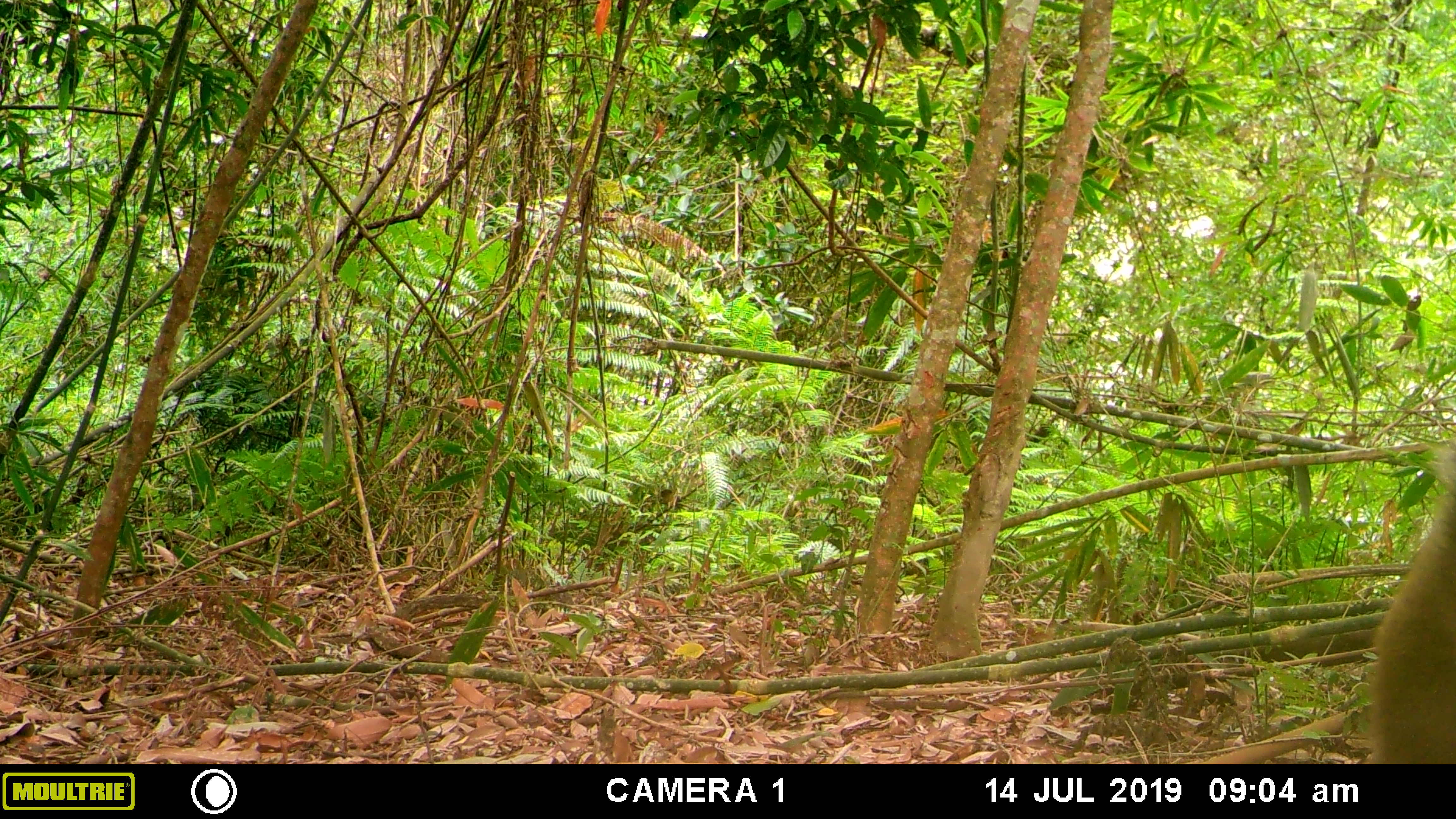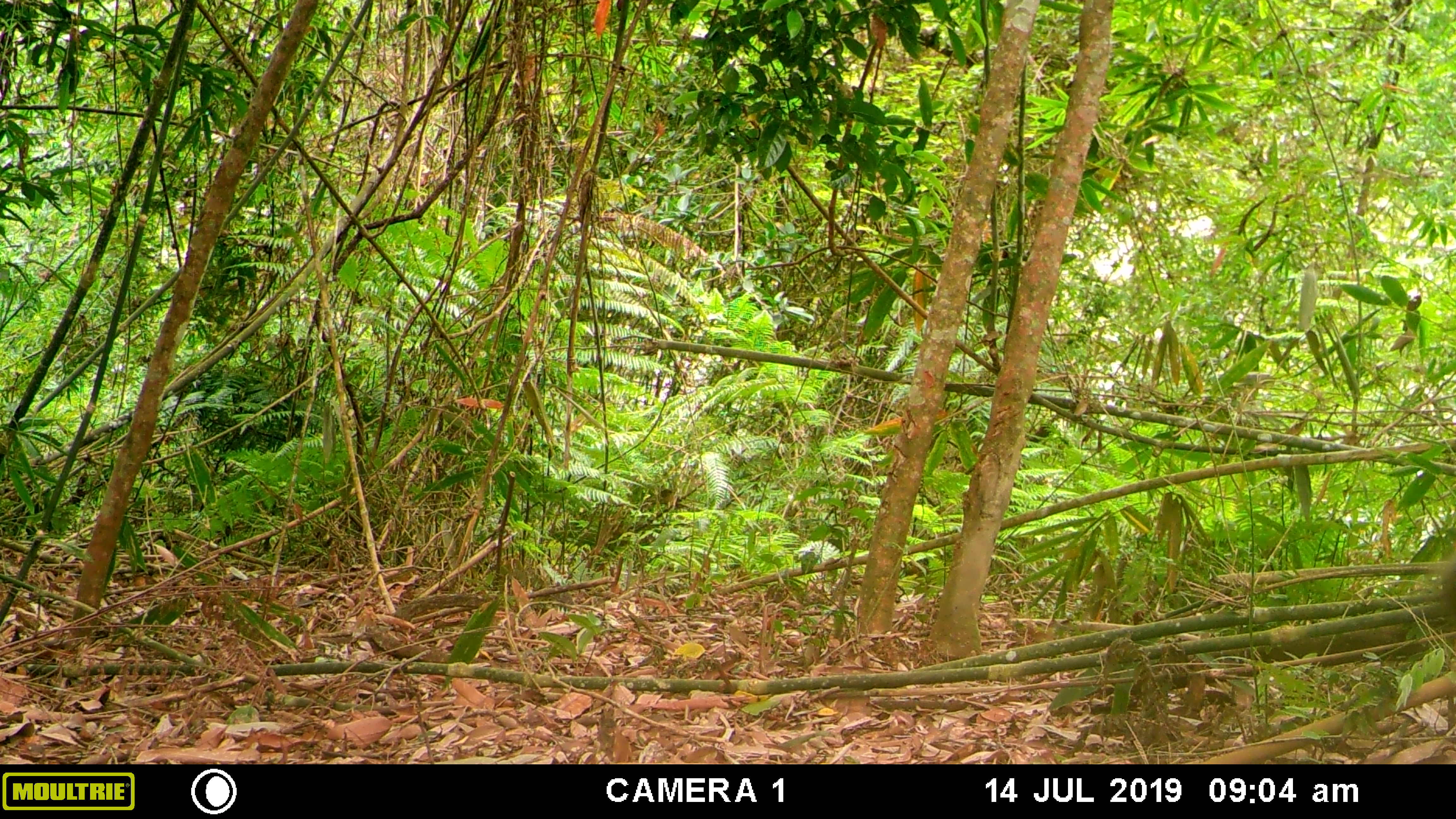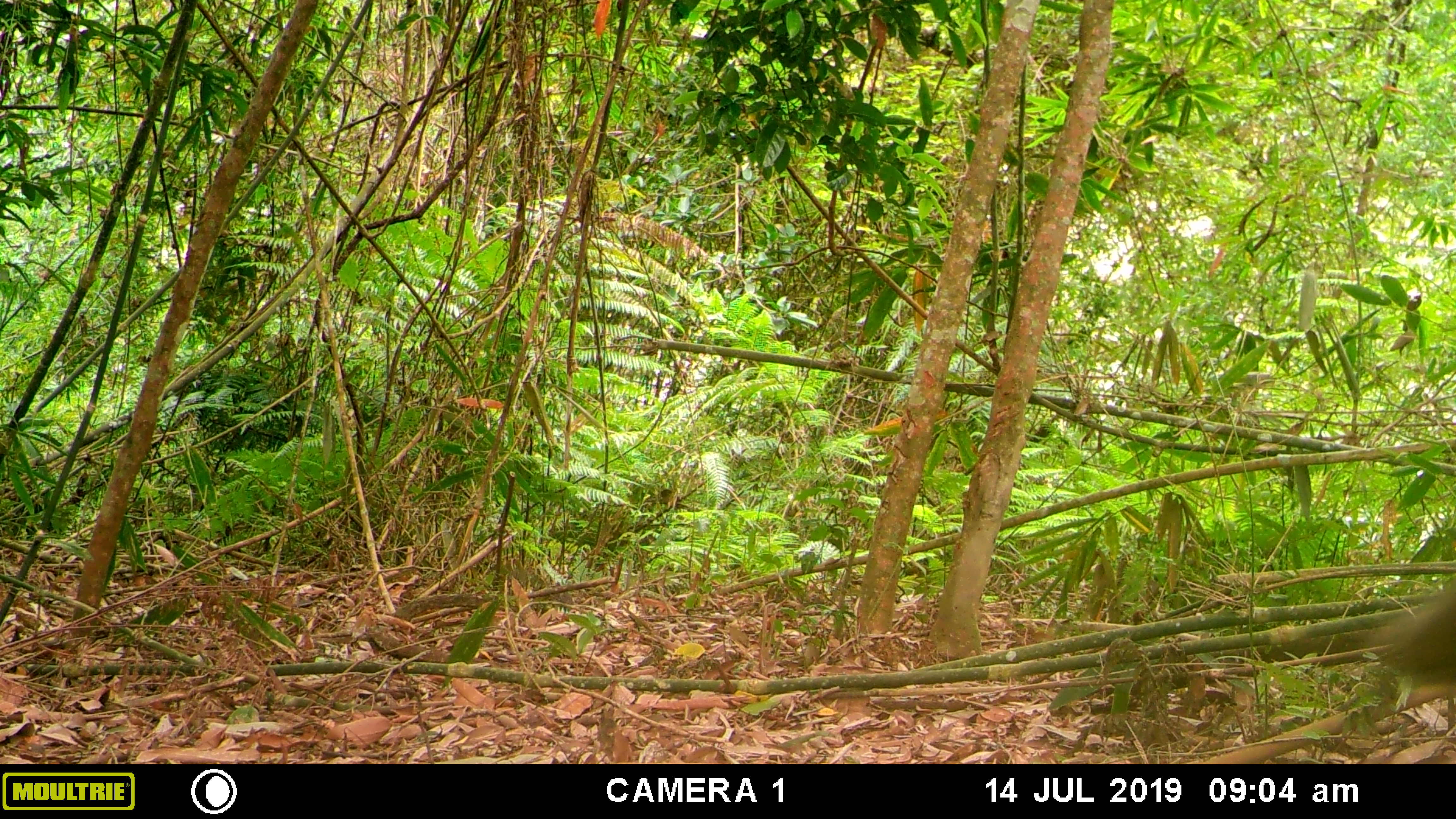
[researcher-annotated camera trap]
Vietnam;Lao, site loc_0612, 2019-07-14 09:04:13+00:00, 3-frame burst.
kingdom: Animalia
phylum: Chordata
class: Mammalia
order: Primates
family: Cercopithecidae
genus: Macaca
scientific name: Macaca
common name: macaques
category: assam or rhesus macaque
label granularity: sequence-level